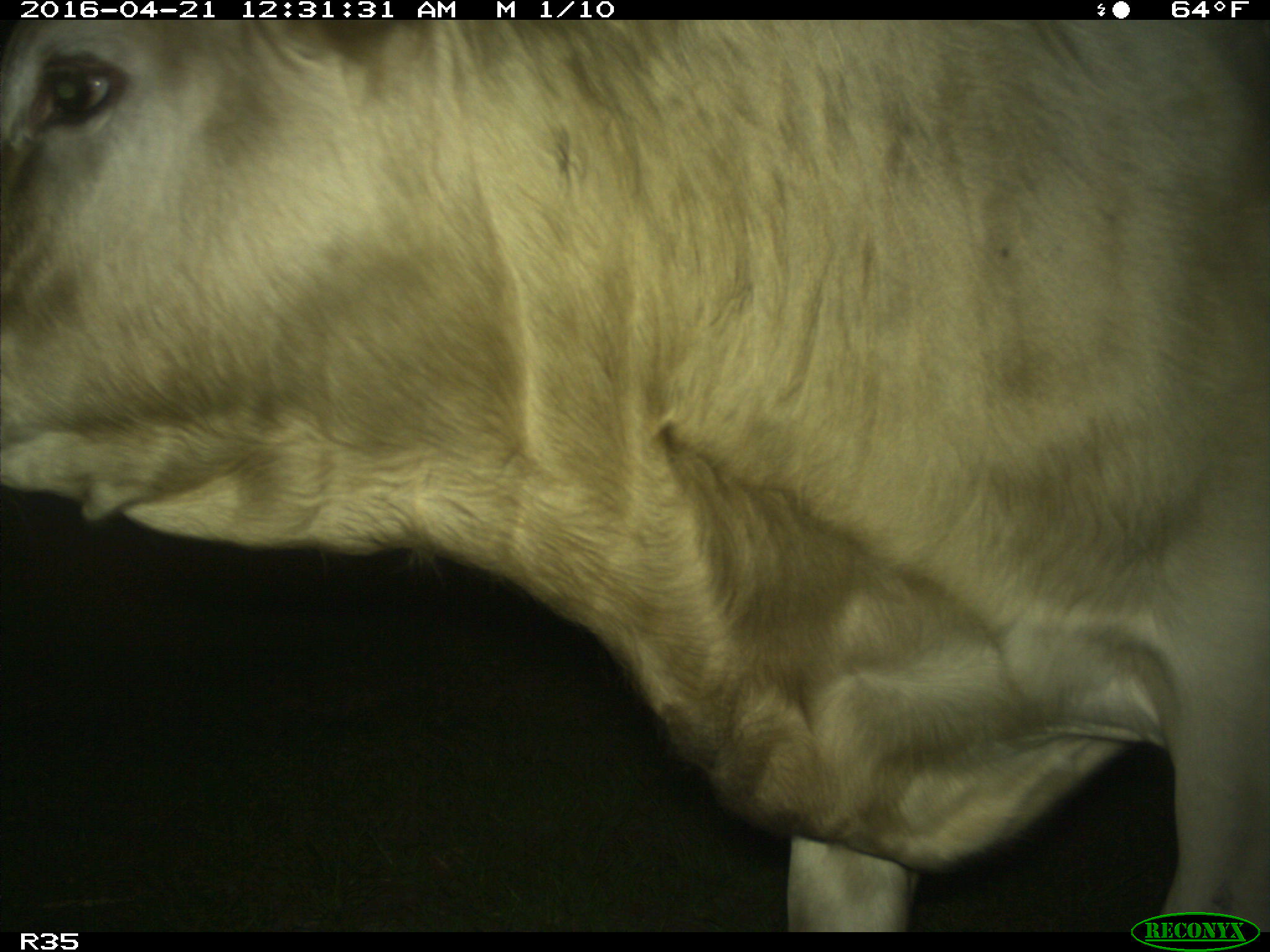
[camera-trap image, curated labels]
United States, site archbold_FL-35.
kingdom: Animalia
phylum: Chordata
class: Mammalia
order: Artiodactyla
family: Bovidae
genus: Bos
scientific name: Bos taurus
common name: domestic cow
Bos taurus (domestic cow).